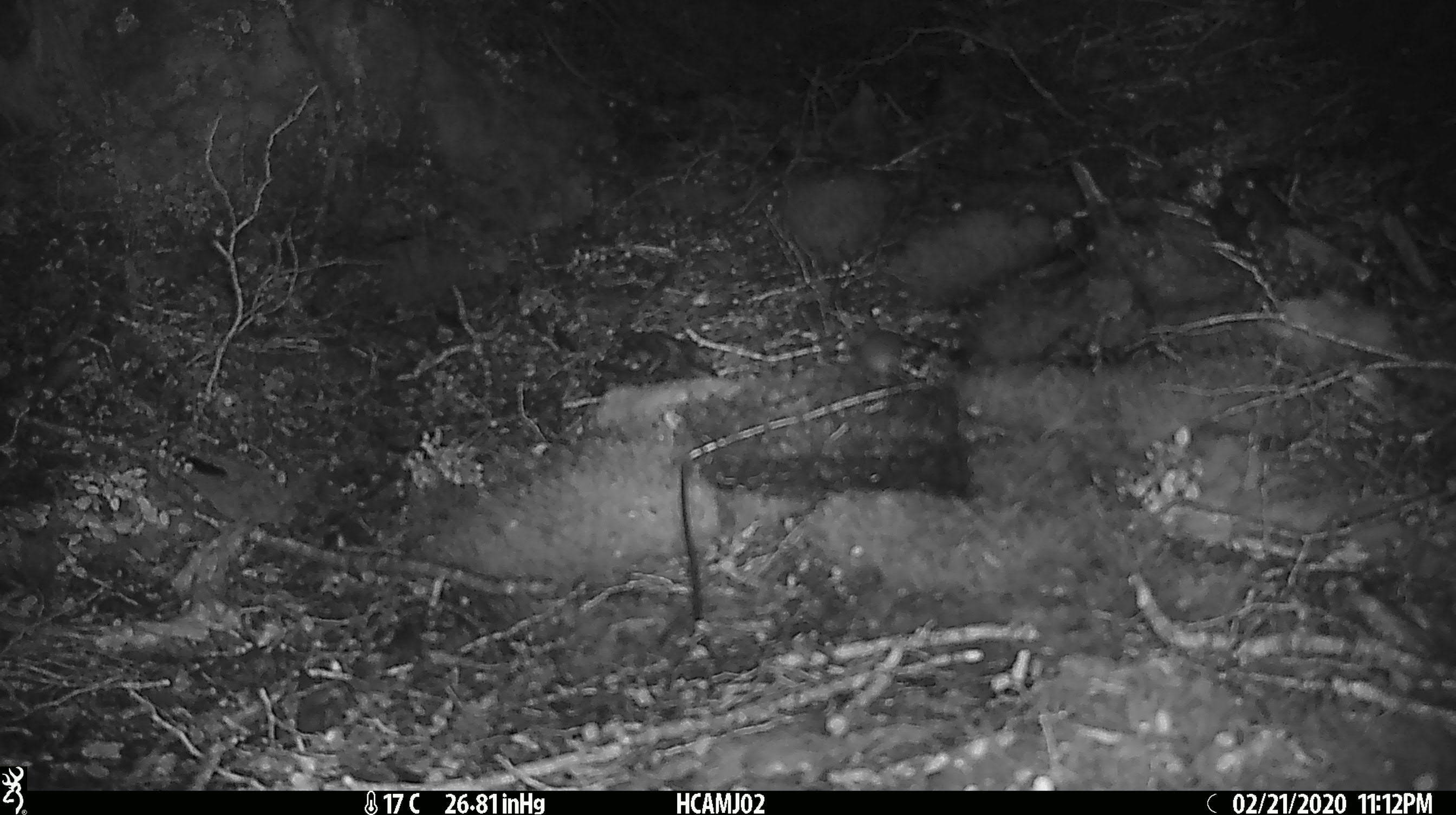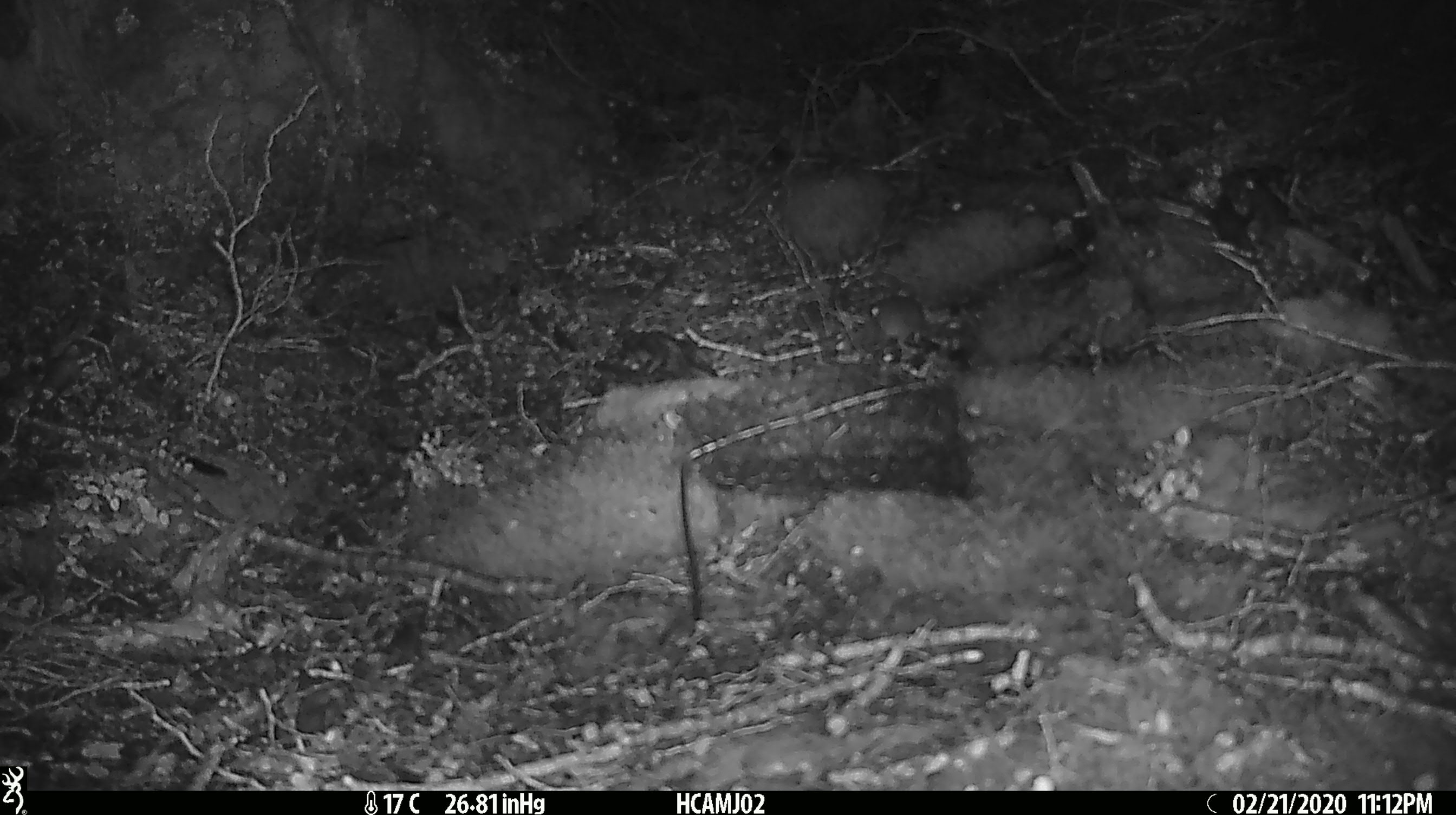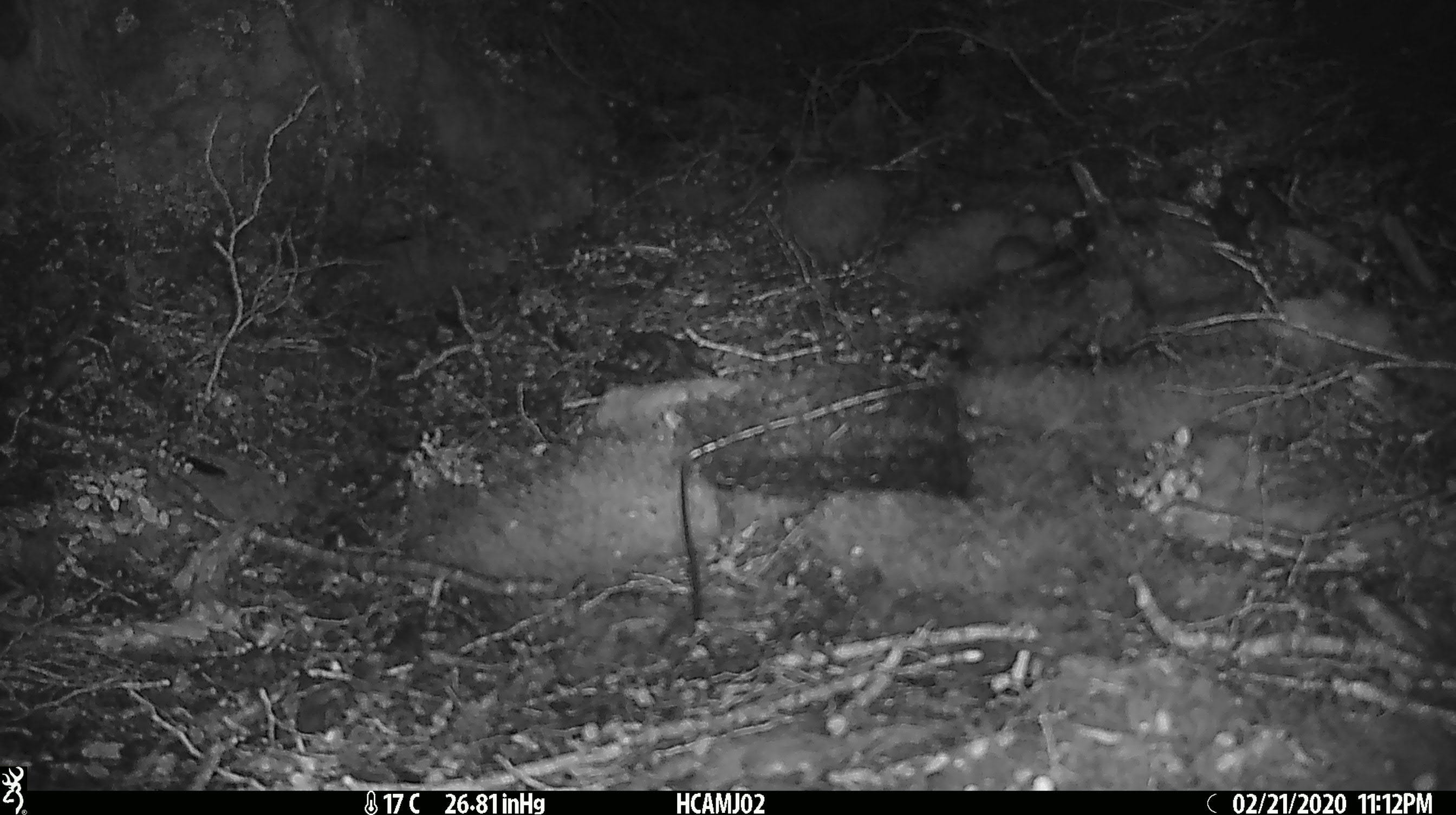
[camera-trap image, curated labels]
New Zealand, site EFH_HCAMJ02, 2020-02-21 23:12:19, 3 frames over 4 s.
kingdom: Animalia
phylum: Chordata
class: Mammalia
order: Rodentia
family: Muridae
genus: Mus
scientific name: Mus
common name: mouse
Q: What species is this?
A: Mouse (Mus).